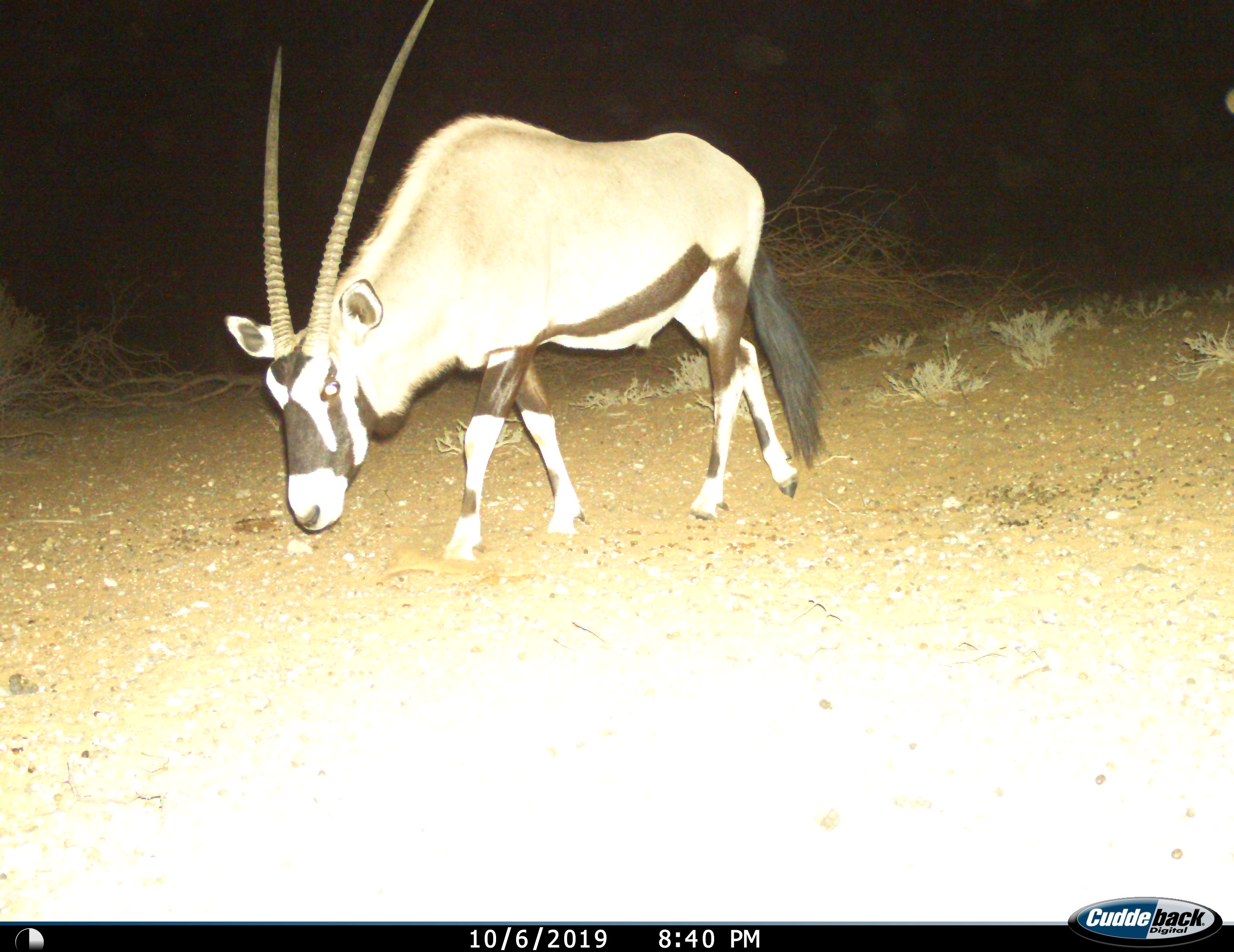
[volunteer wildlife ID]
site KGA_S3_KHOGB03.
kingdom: Animalia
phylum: Chordata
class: Mammalia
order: Artiodactyla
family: Bovidae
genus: Oryx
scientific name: Oryx gazella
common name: gemsbok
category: oryx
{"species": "oryx (gemsbok) (Oryx gazella)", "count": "1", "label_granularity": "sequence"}